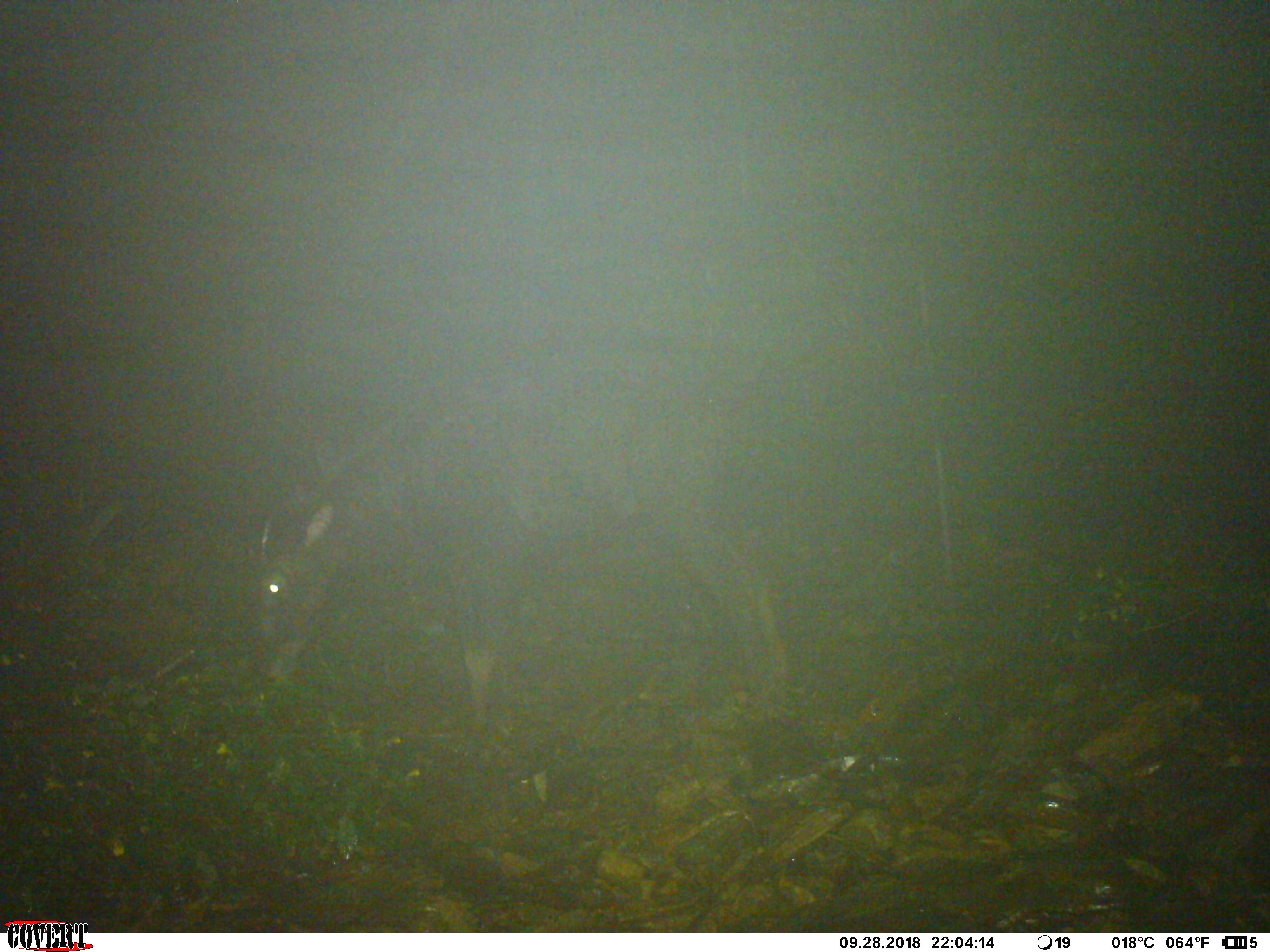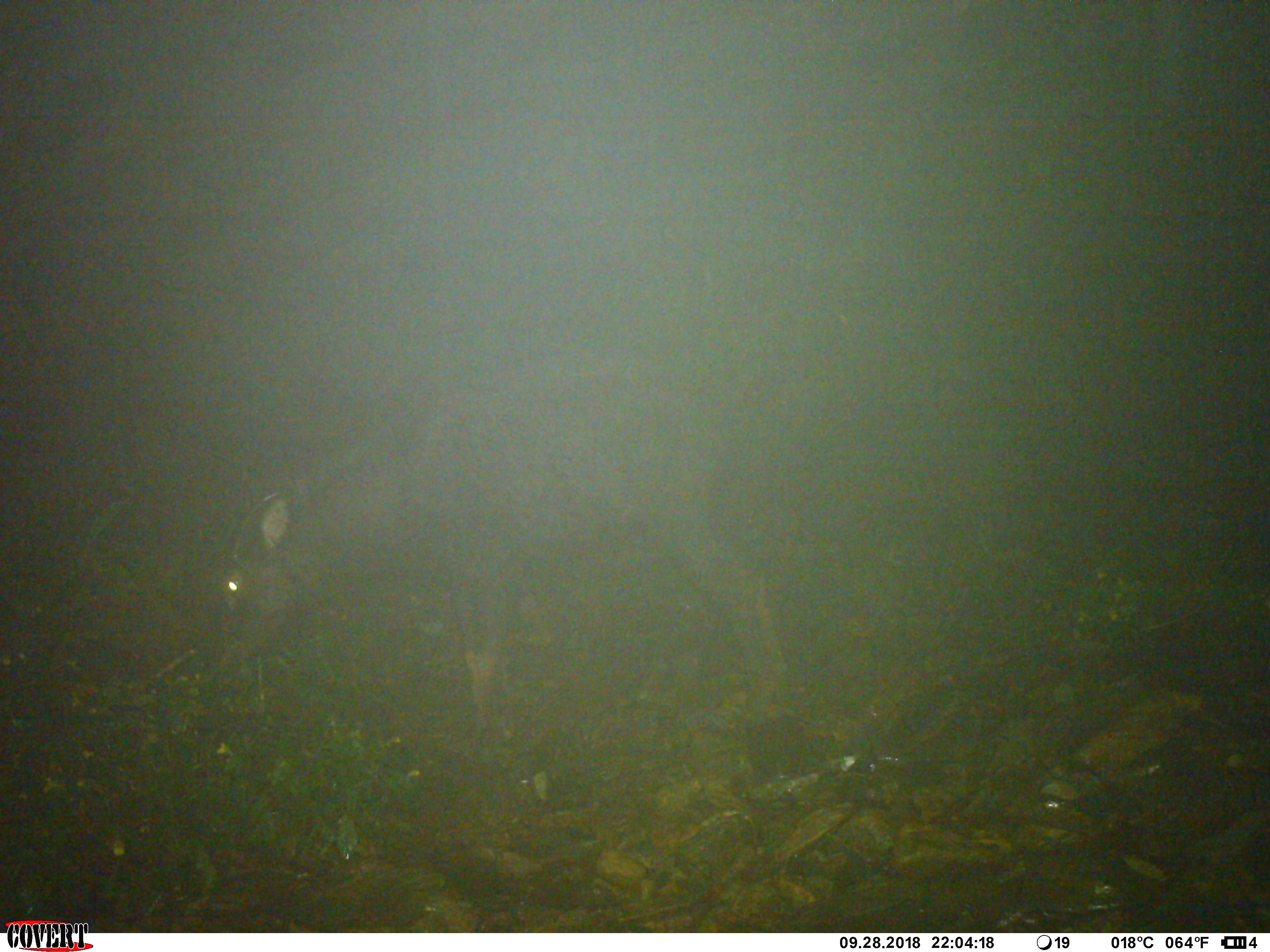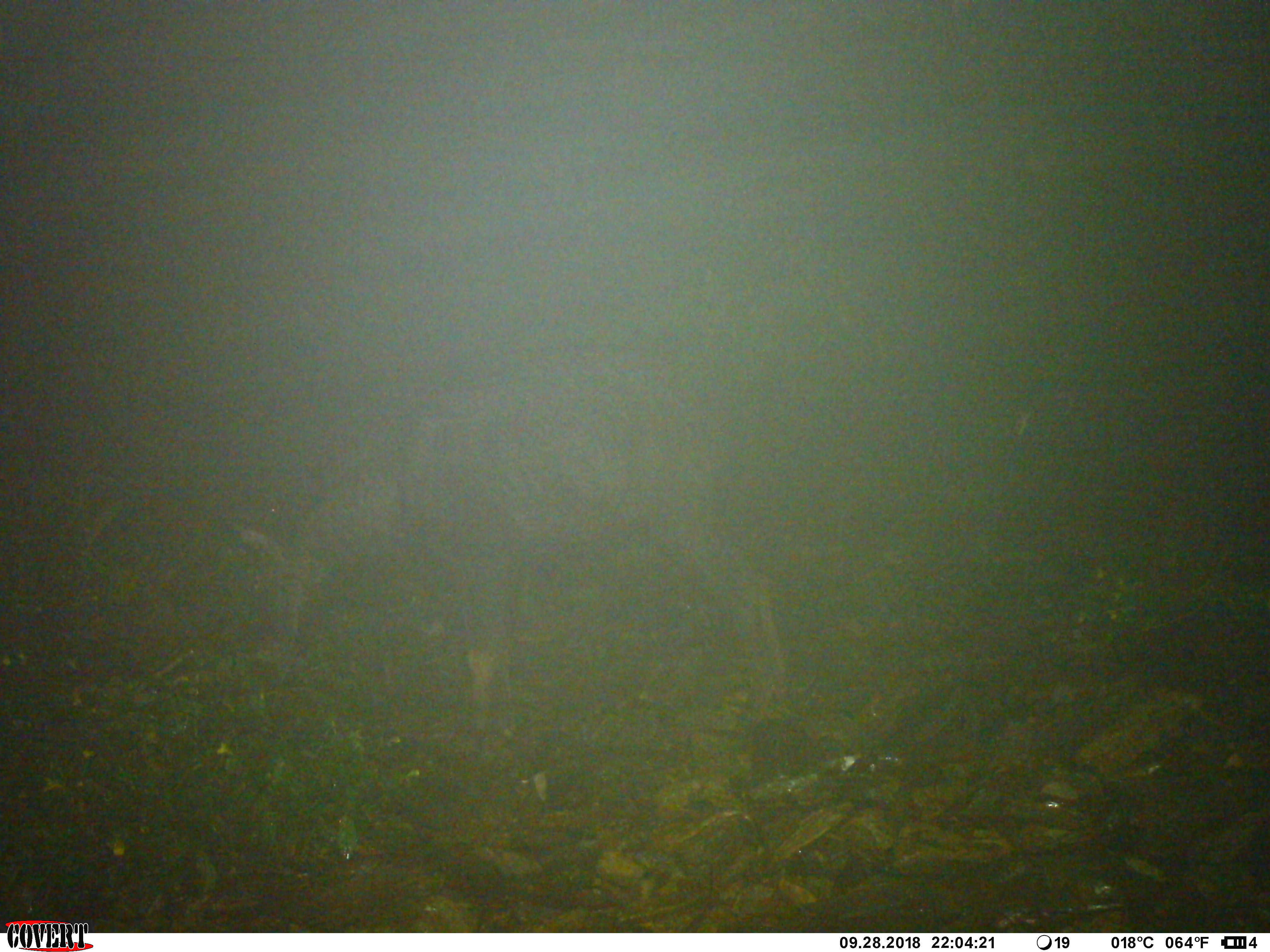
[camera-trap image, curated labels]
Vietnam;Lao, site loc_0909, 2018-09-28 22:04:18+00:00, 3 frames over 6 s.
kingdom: Animalia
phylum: Chordata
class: Mammalia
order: Artiodactyla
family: Bovidae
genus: Capricornis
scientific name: Capricornis sumatraensis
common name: chinese serow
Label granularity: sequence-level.